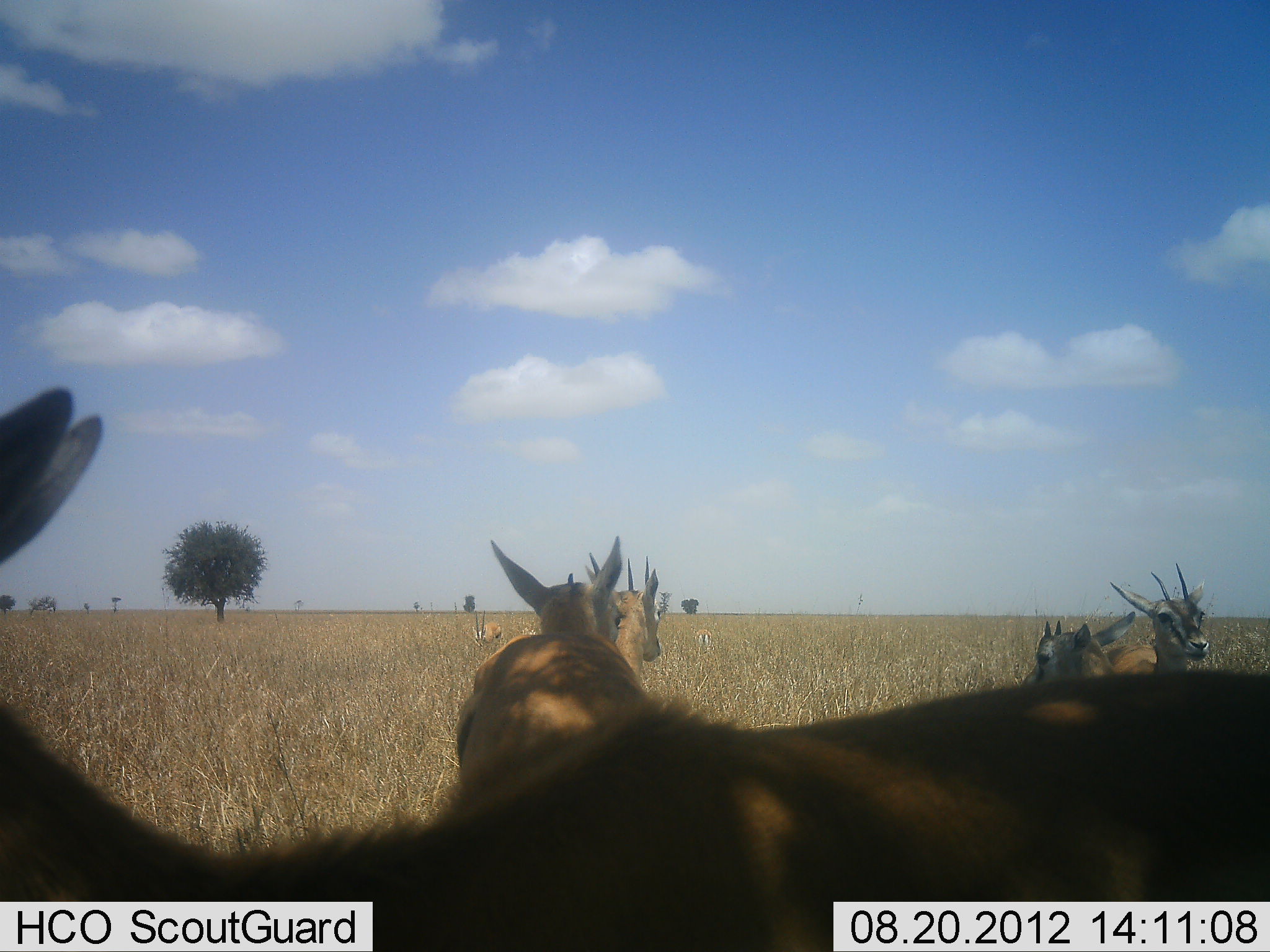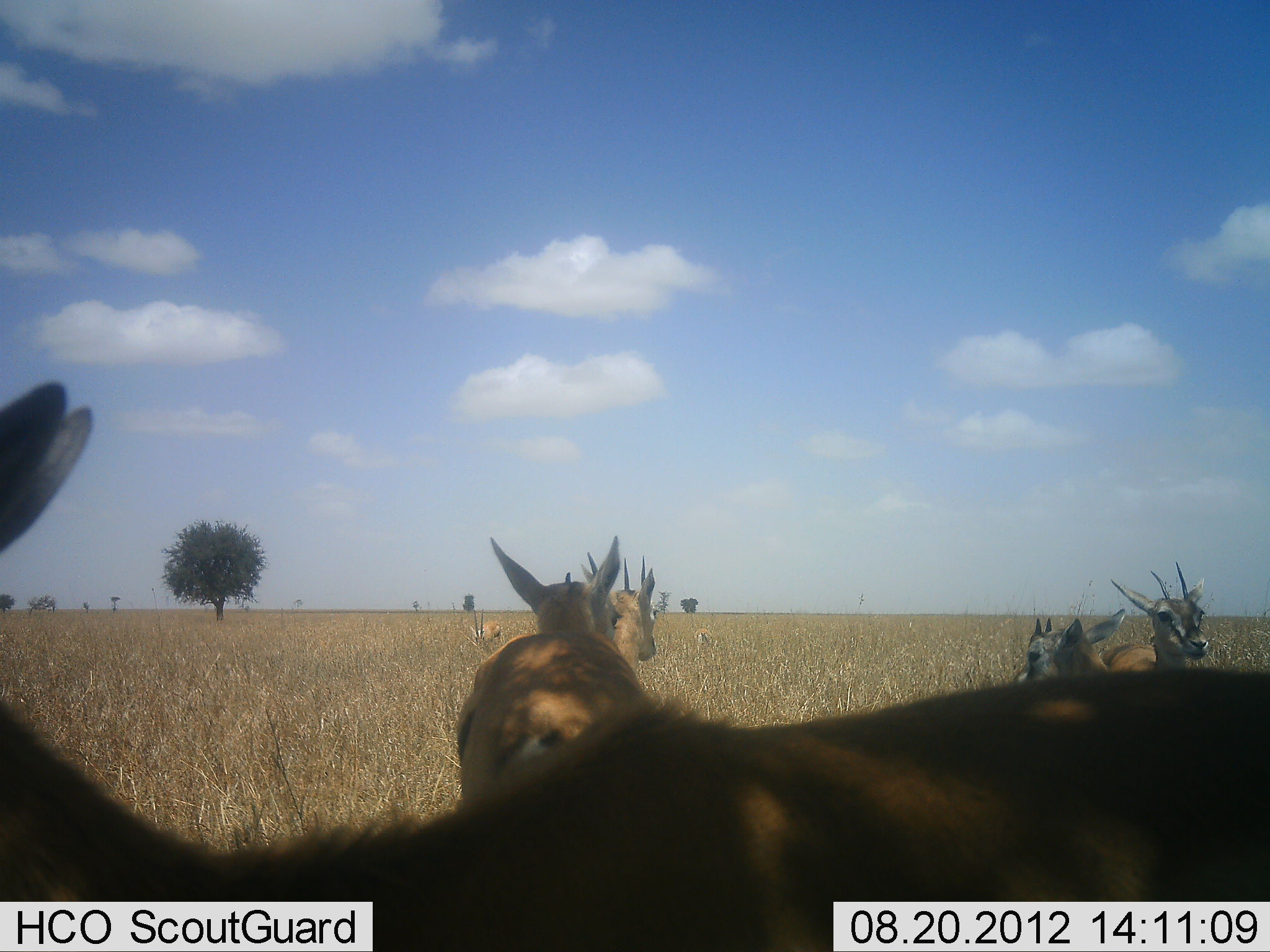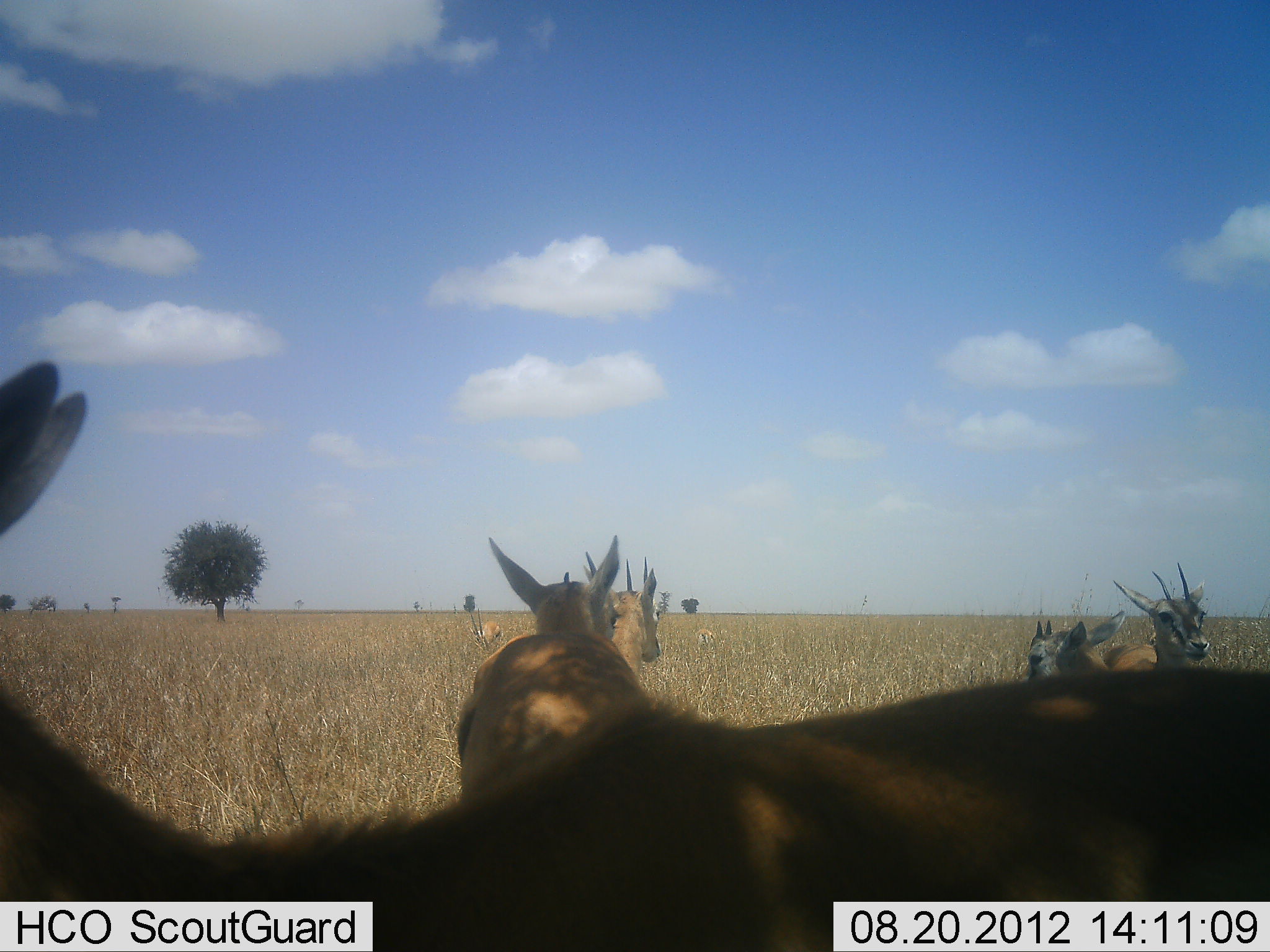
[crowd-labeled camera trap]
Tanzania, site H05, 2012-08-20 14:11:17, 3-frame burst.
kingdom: Animalia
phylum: Chordata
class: Mammalia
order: Artiodactyla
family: Bovidae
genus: Eudorcas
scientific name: Eudorcas thomsonii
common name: thomson's gazelle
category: gazellethomsons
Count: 6.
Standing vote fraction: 90%.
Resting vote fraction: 0%.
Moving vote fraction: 10%.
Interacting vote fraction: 0%.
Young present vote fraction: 0%.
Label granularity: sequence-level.